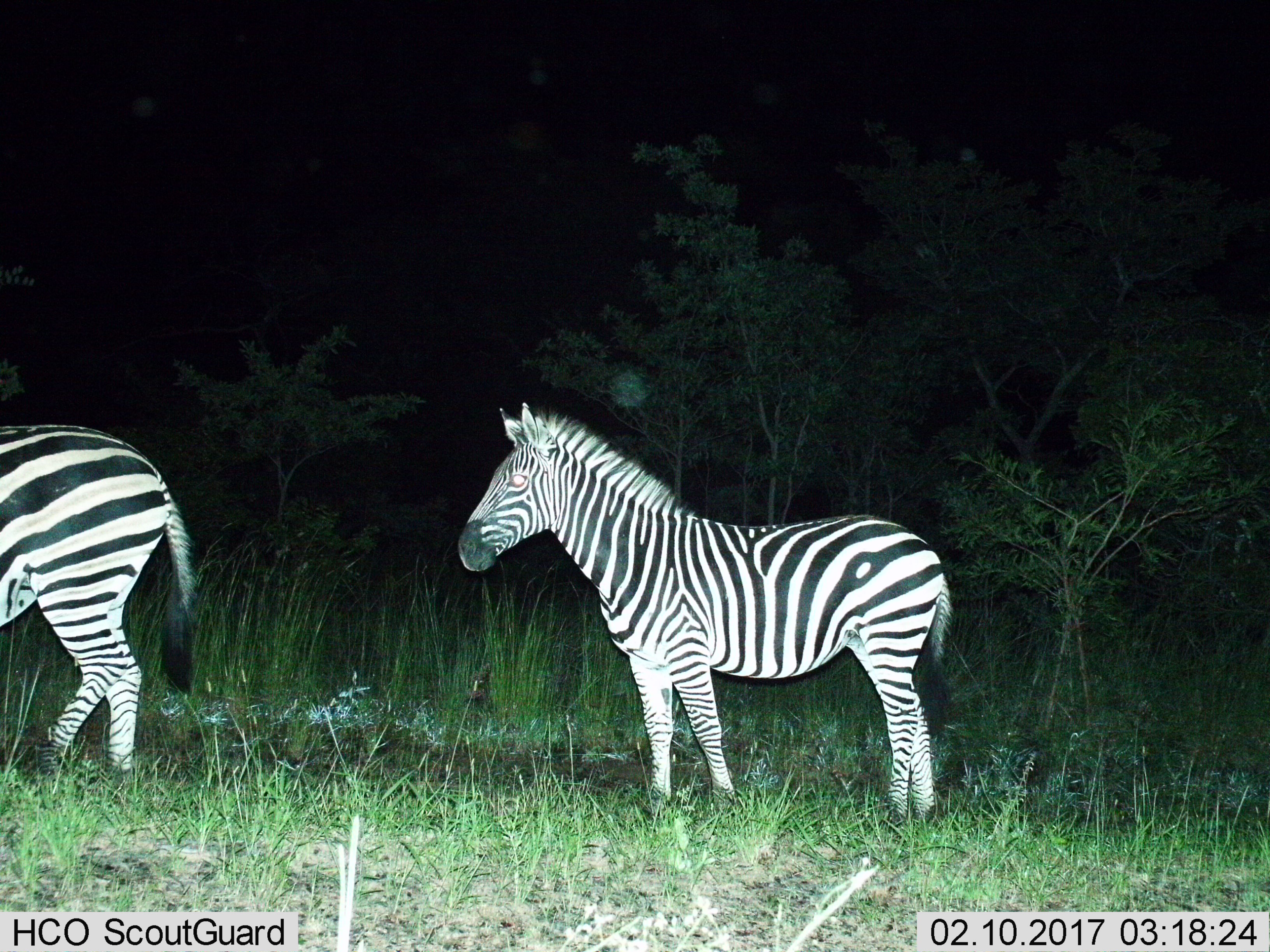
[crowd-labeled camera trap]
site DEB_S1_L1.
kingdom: Animalia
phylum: Chordata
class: Mammalia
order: Perissodactyla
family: Equidae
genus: Equus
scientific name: Equus quagga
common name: plains zebra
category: zebraplains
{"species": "zebraplains (plains zebra) (Equus quagga)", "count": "2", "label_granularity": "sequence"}